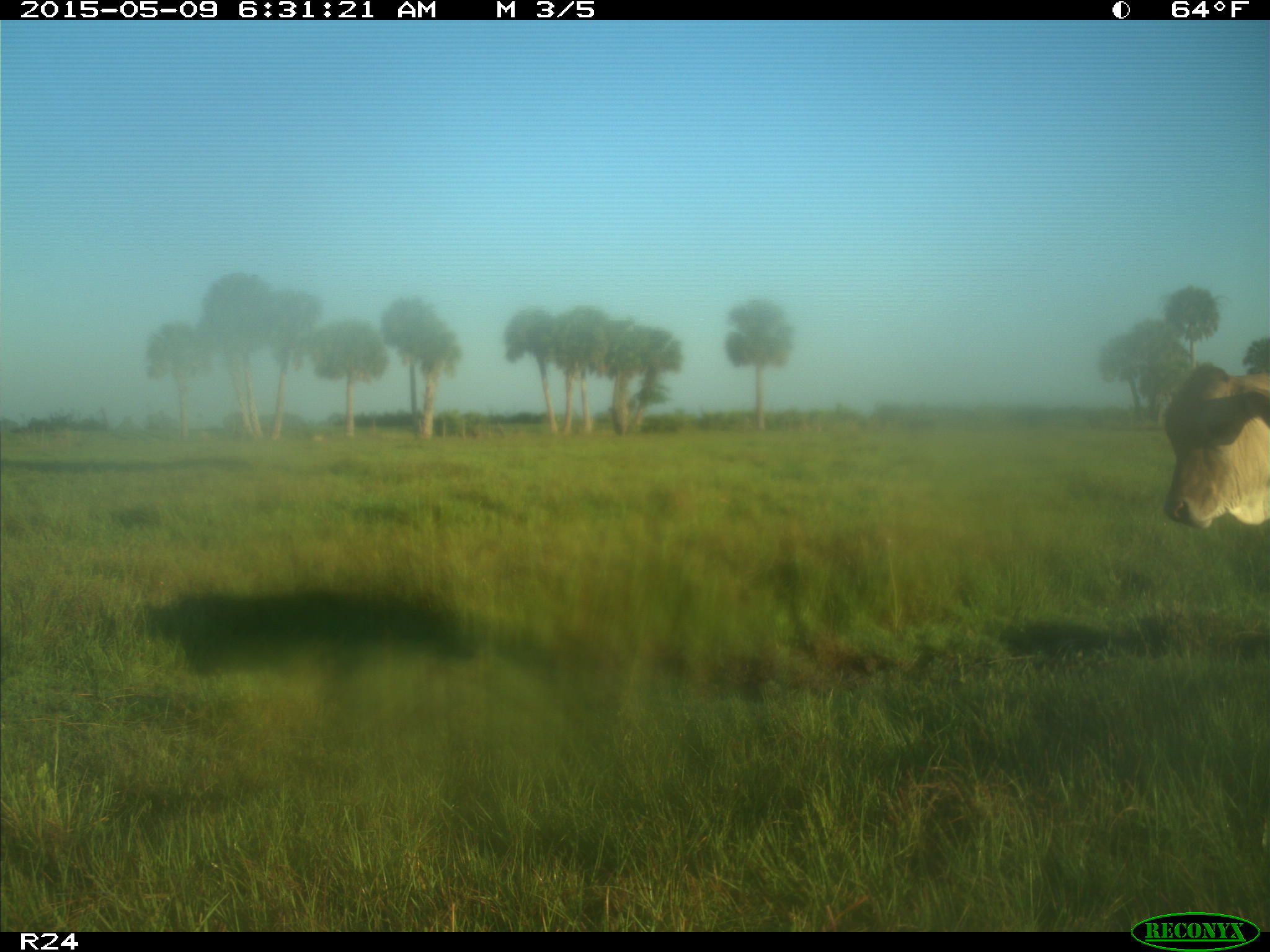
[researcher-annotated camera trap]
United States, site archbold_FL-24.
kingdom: Animalia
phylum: Chordata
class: Mammalia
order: Artiodactyla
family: Bovidae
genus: Bos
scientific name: Bos taurus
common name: domestic cow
Bos taurus (domestic cow).